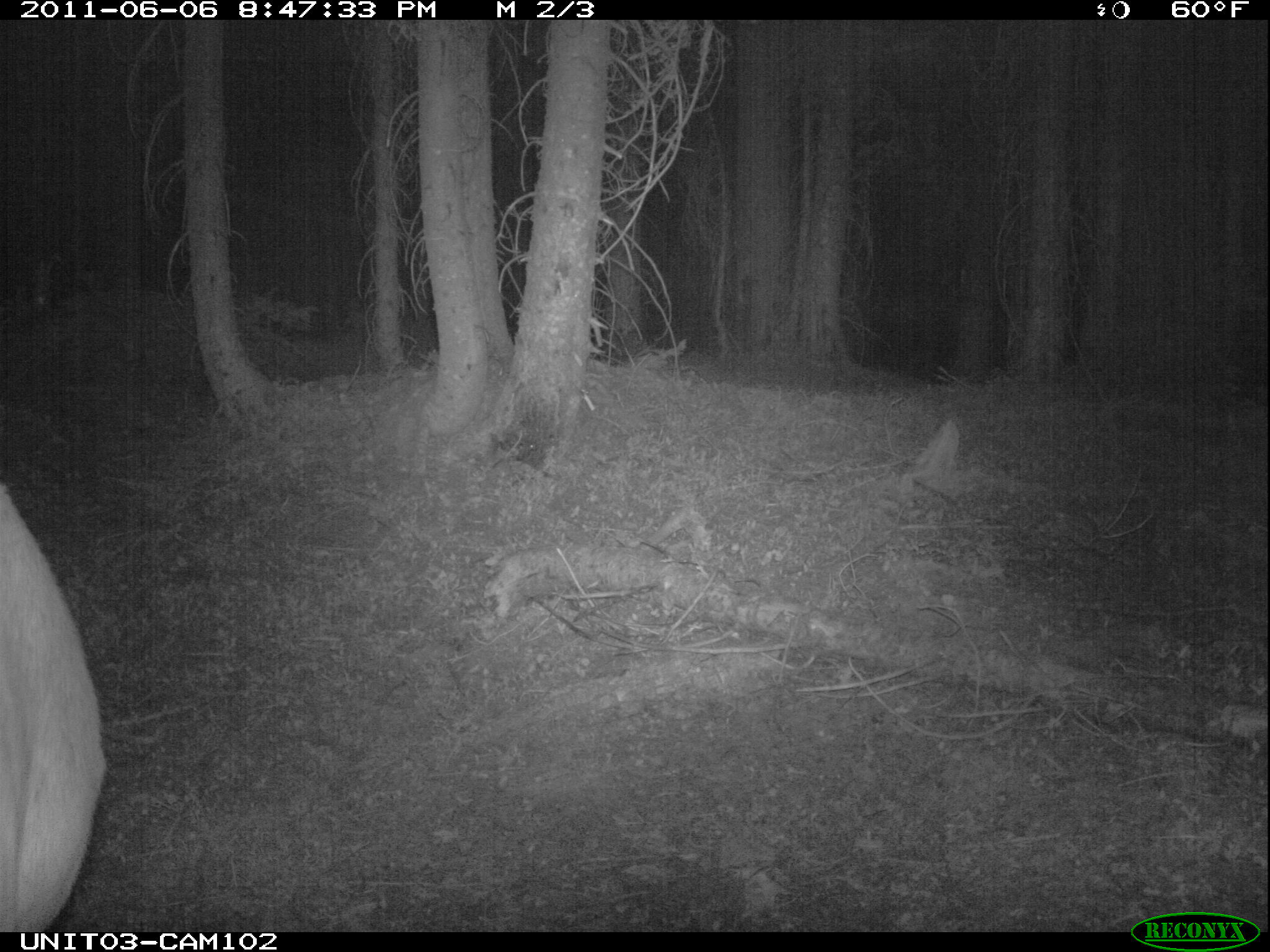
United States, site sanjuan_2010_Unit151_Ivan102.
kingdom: Animalia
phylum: Chordata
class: Mammalia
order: Artiodactyla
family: Cervidae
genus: Cervus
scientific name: Cervus elaphus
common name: red deer